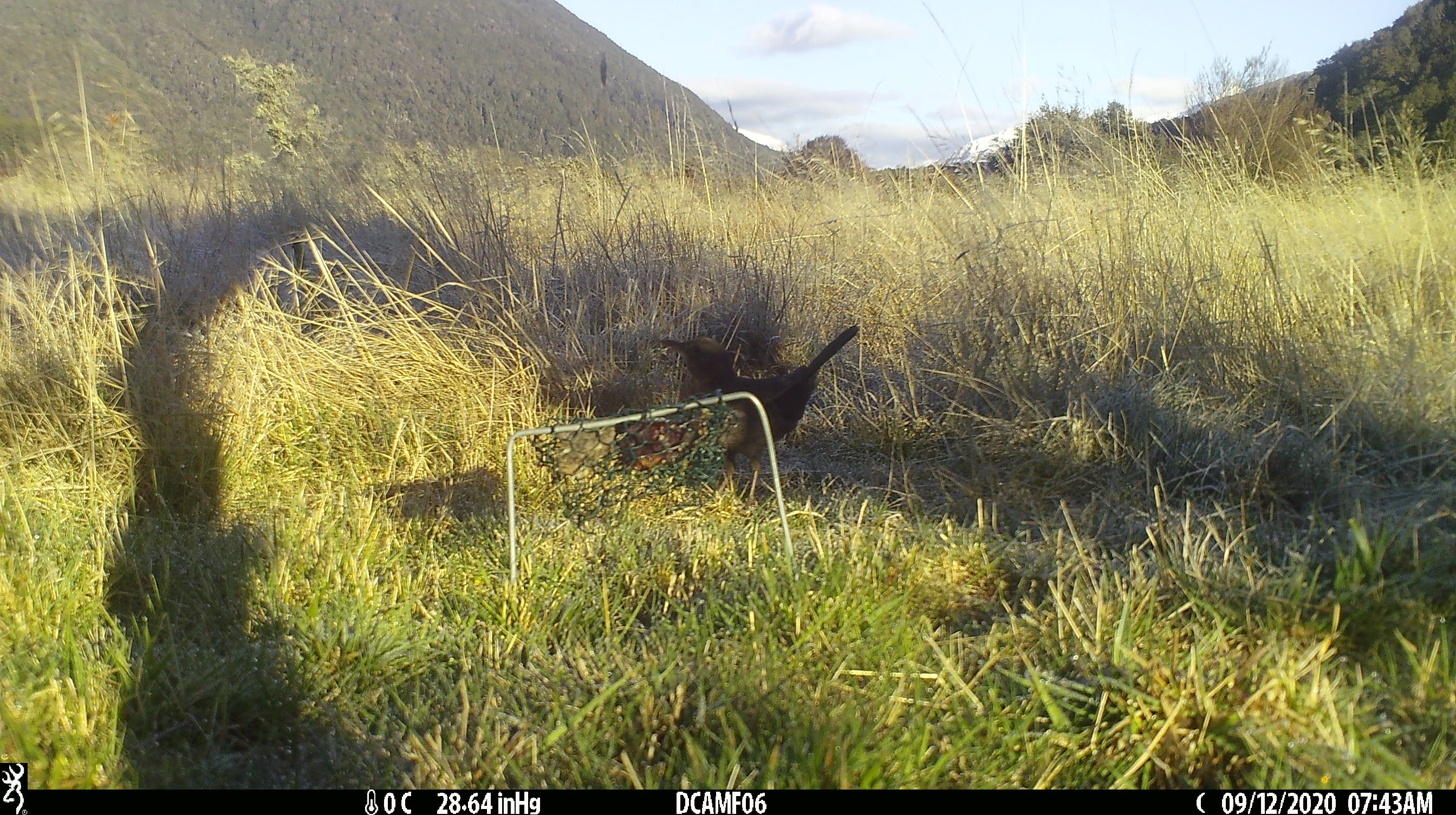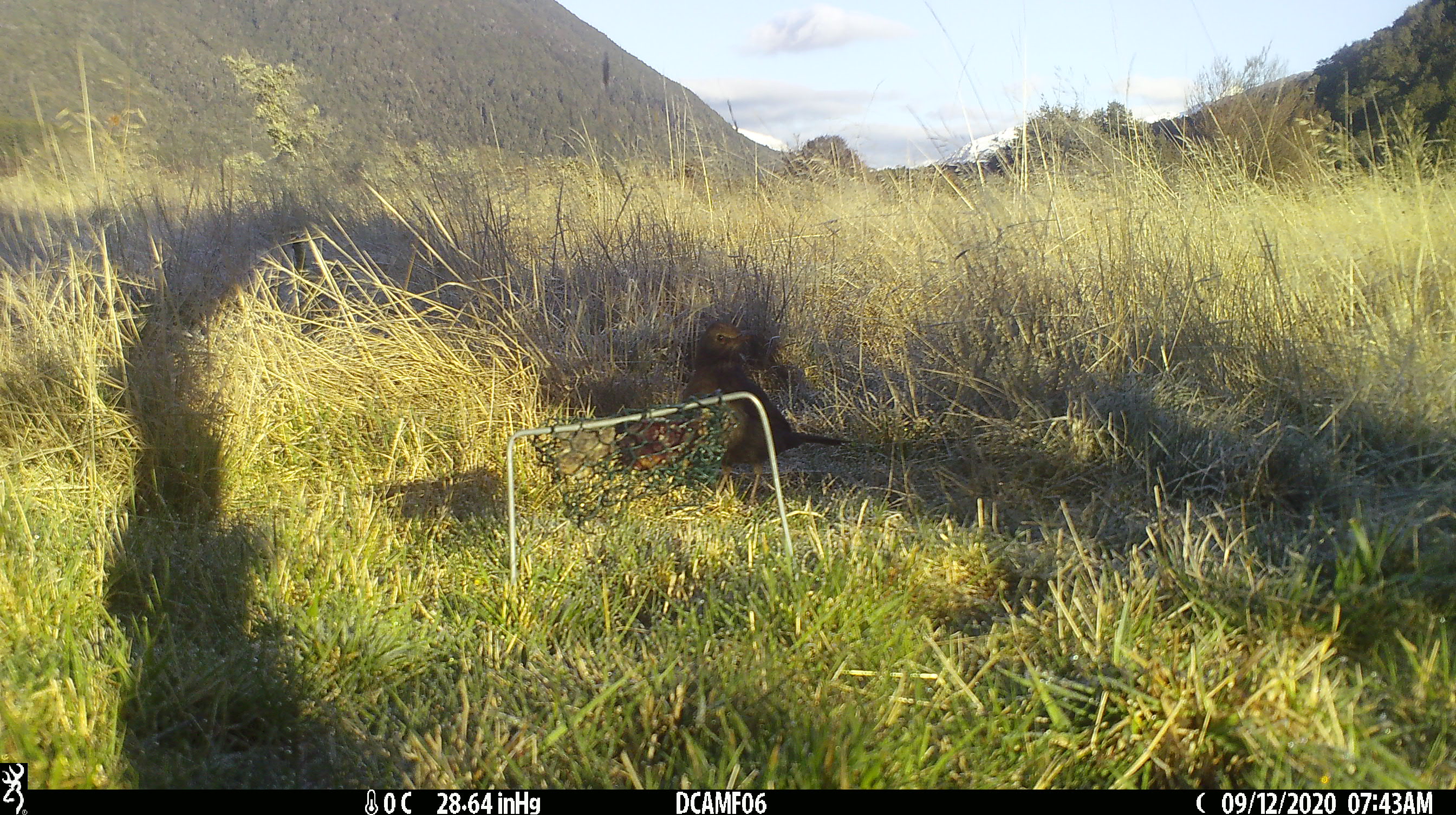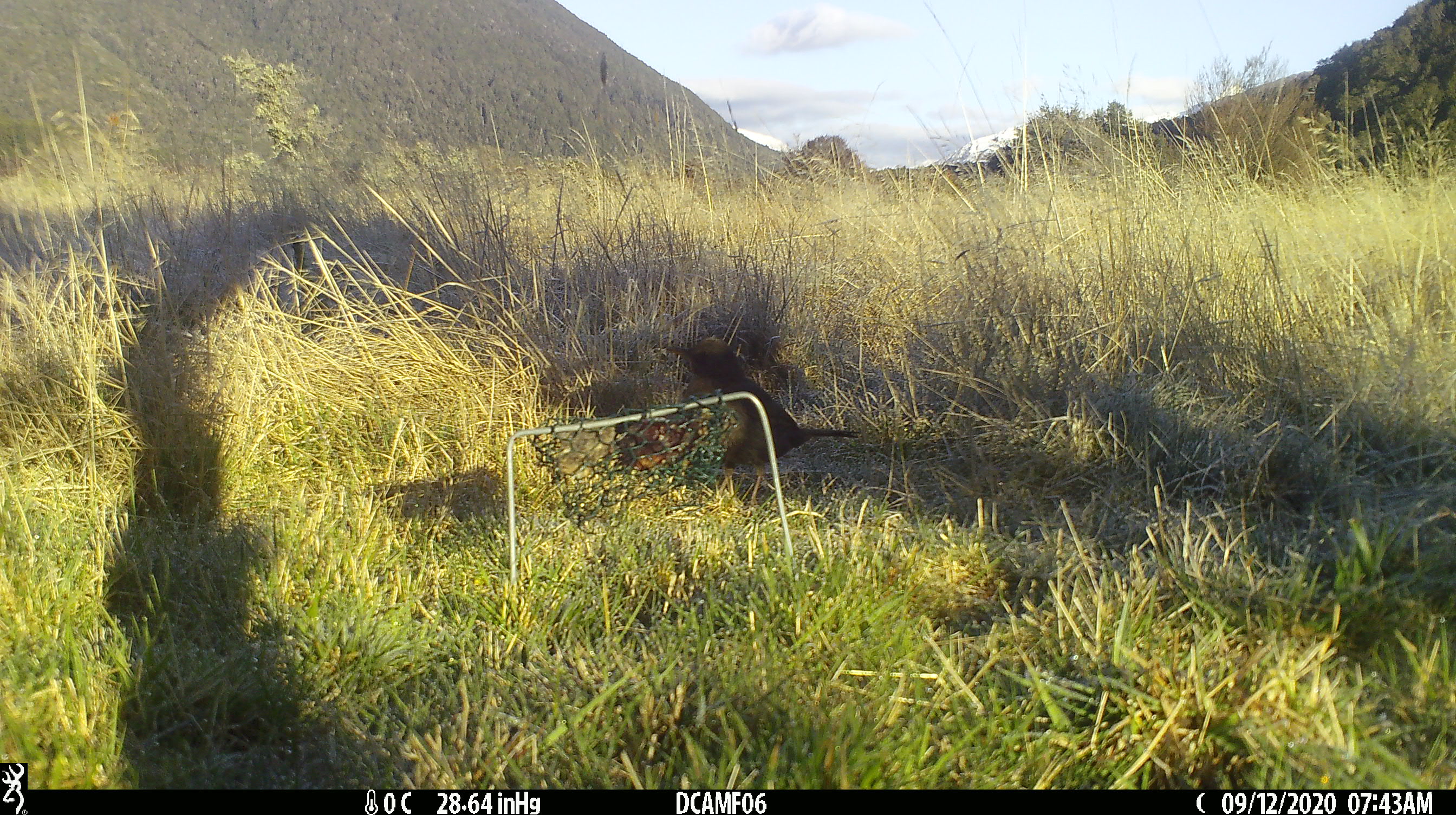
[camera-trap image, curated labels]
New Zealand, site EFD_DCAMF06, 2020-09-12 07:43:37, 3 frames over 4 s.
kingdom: Animalia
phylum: Chordata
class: Aves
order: Passeriformes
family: Turdidae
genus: Turdus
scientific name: Turdus merula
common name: eurasian blackbird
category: blackbird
Blackbird (eurasian blackbird) (Turdus merula).